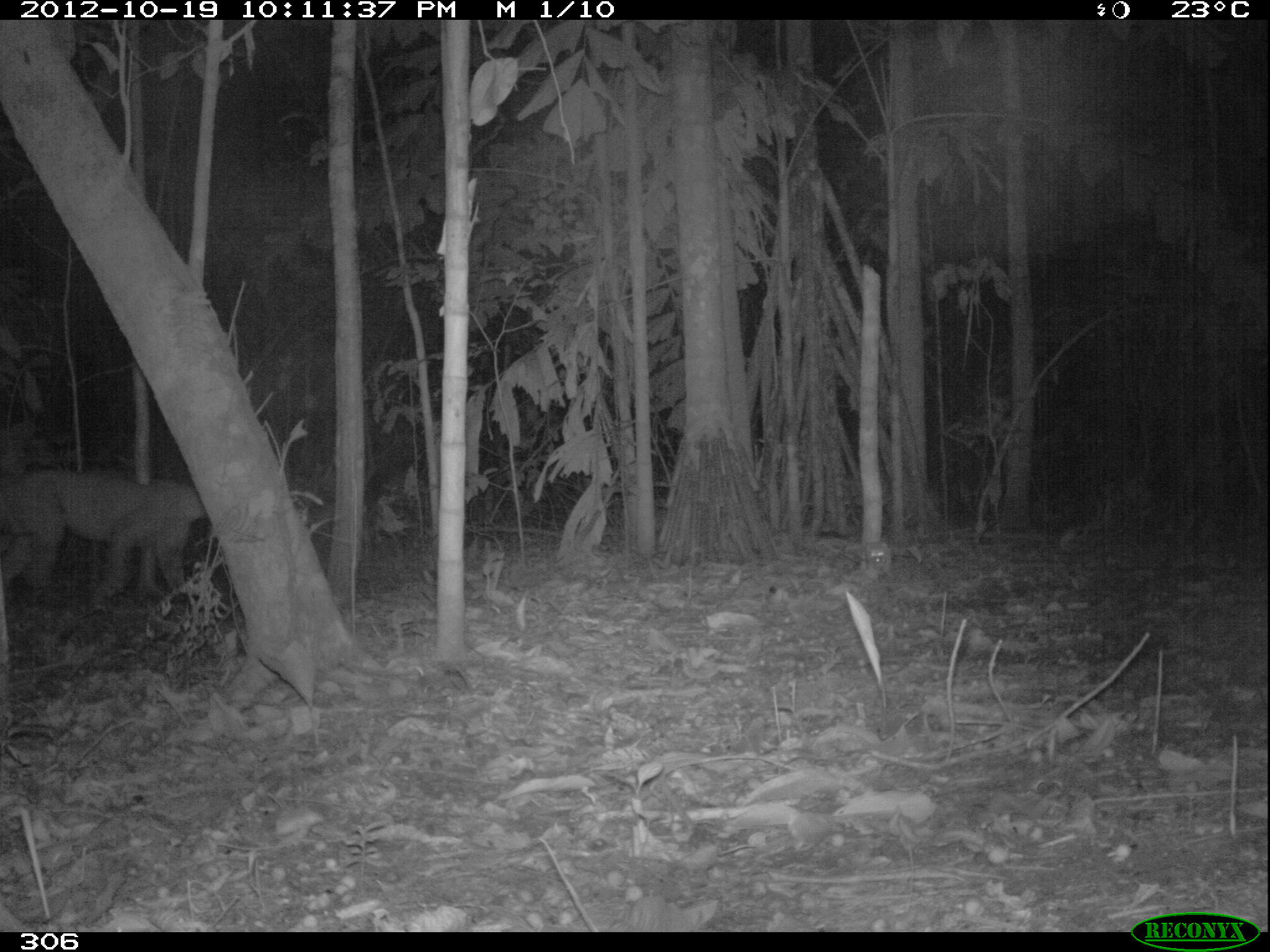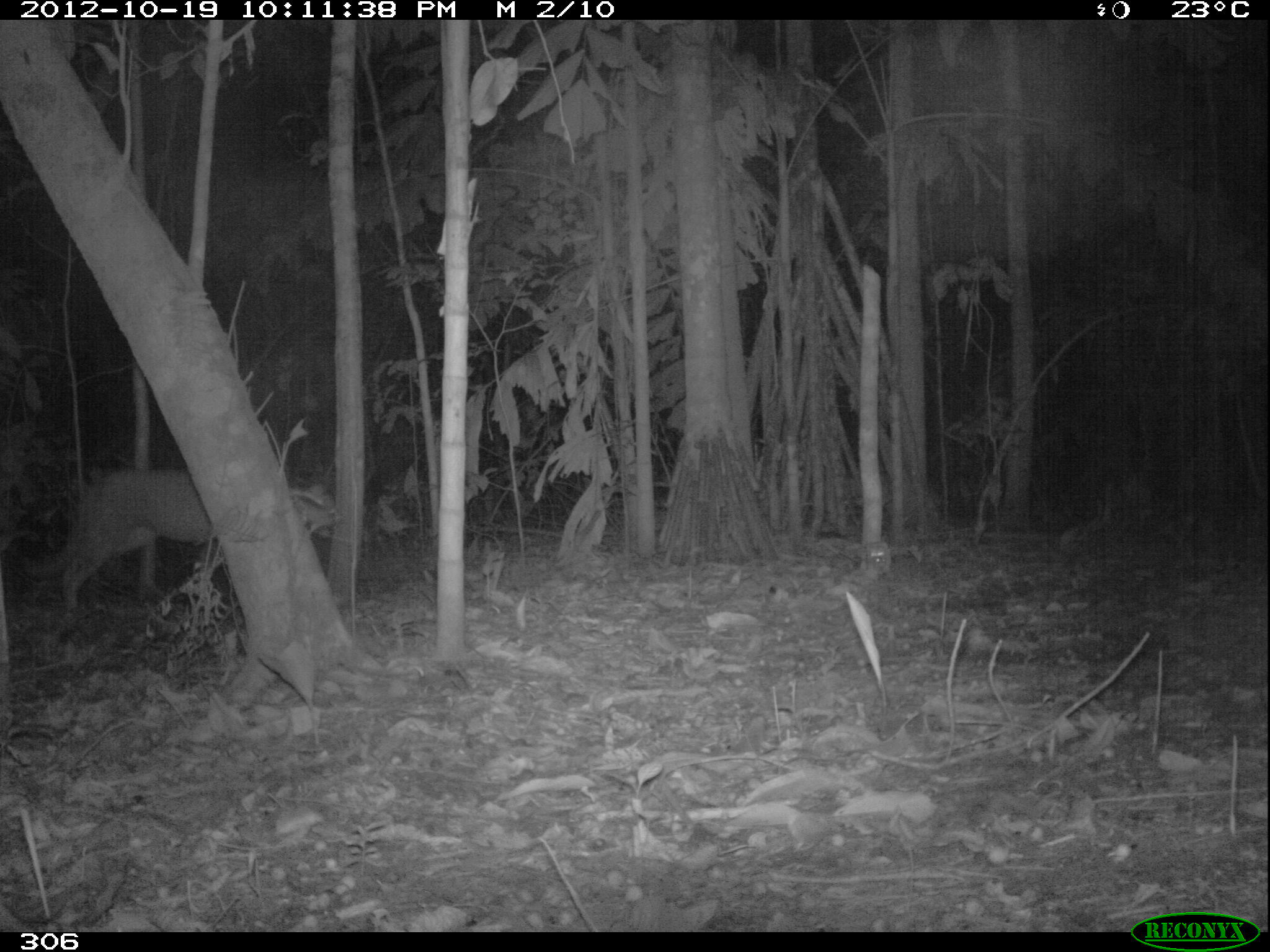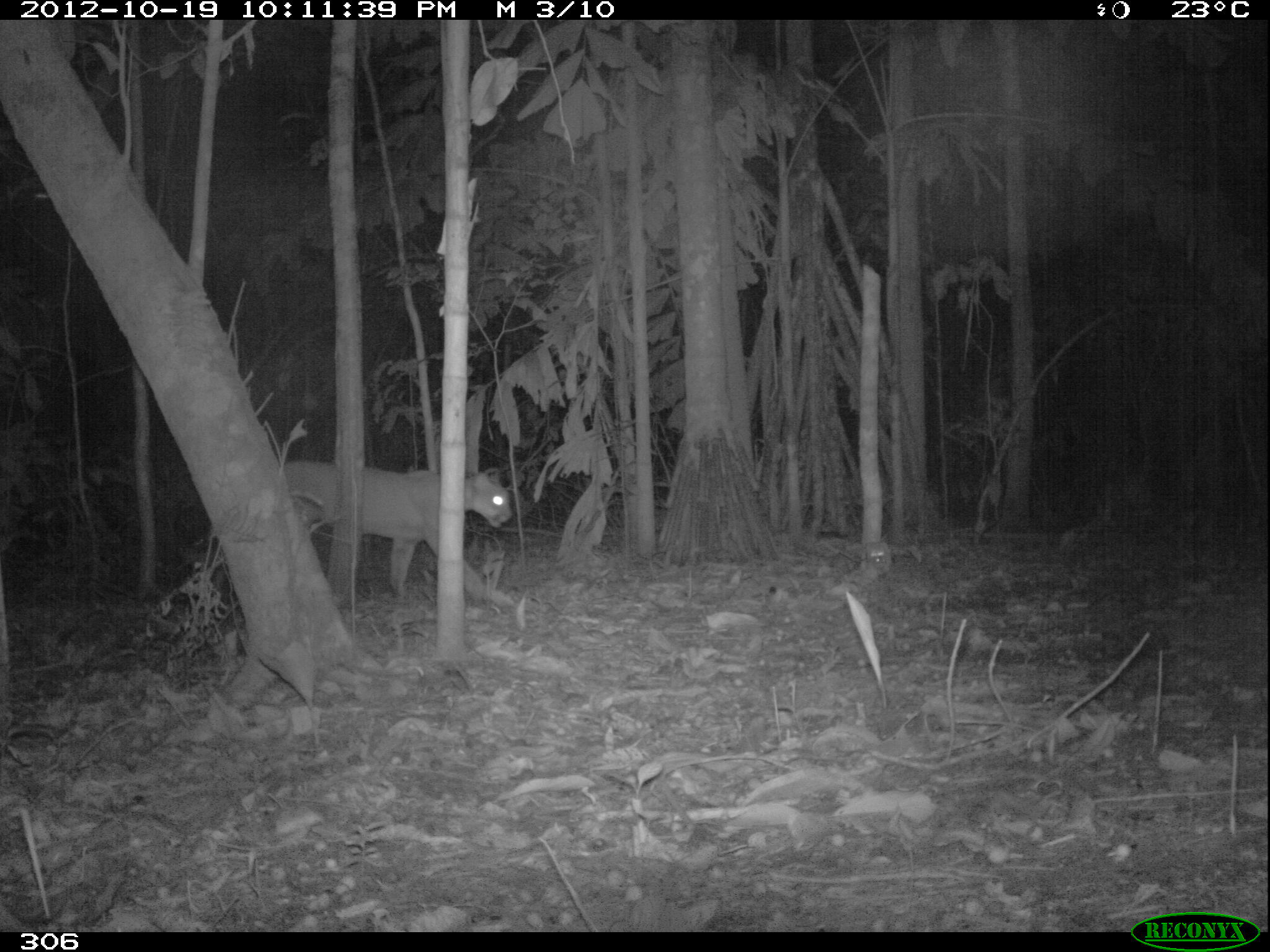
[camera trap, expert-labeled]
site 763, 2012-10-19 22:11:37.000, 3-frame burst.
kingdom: Animalia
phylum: Chordata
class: Mammalia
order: Carnivora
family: Felidae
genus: Puma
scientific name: Puma concolor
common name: mountain lion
Puma concolor (mountain lion).